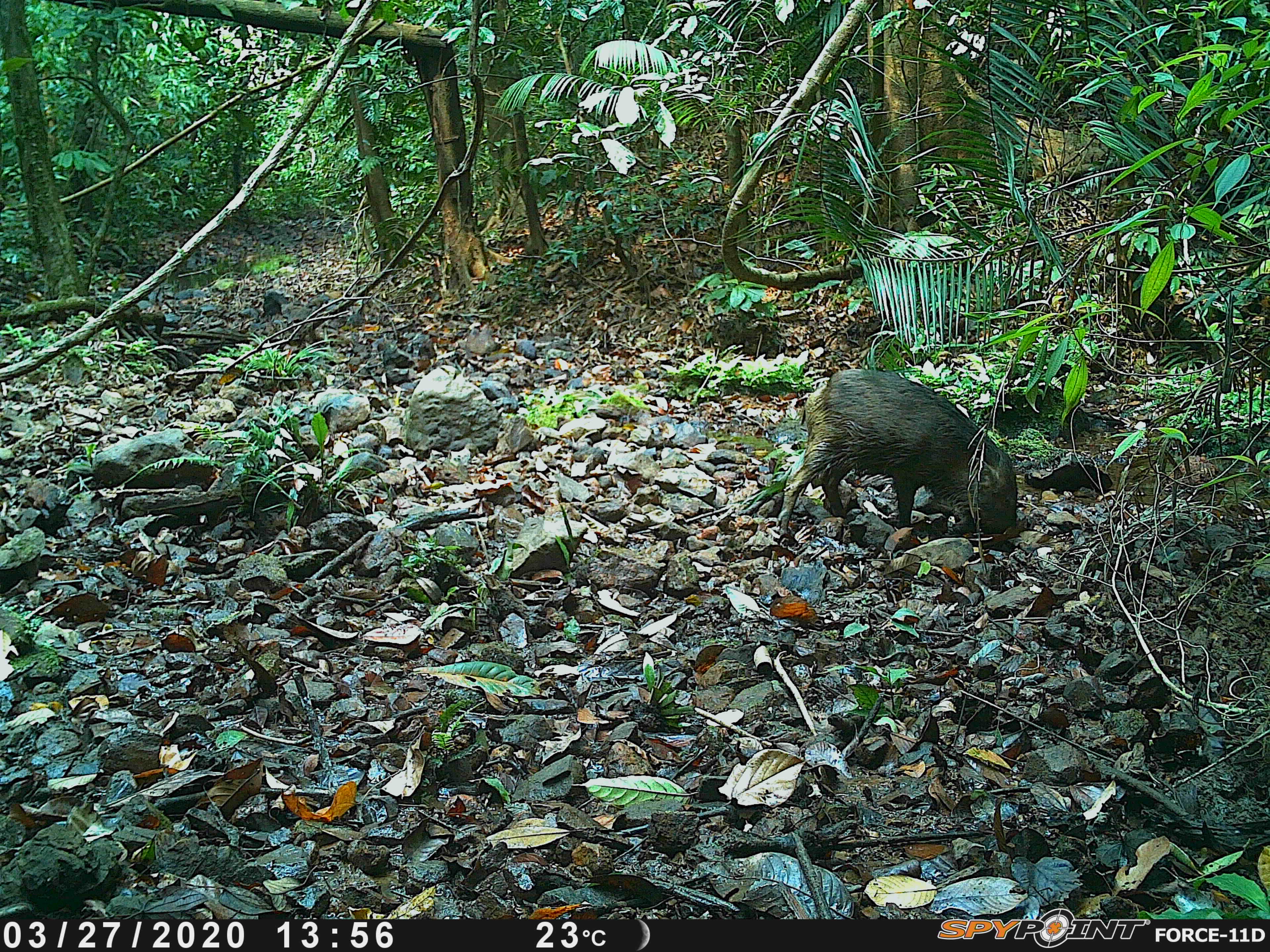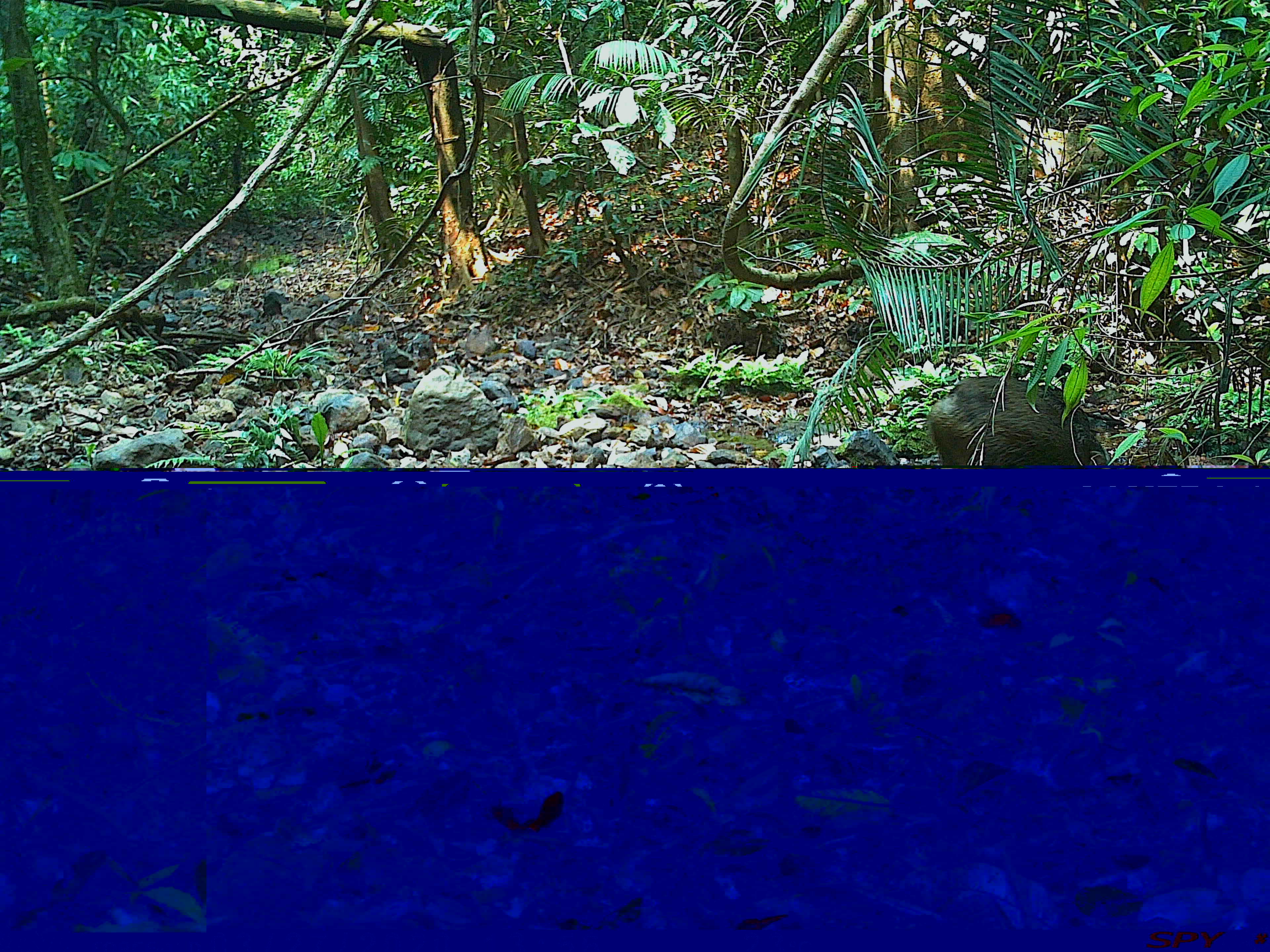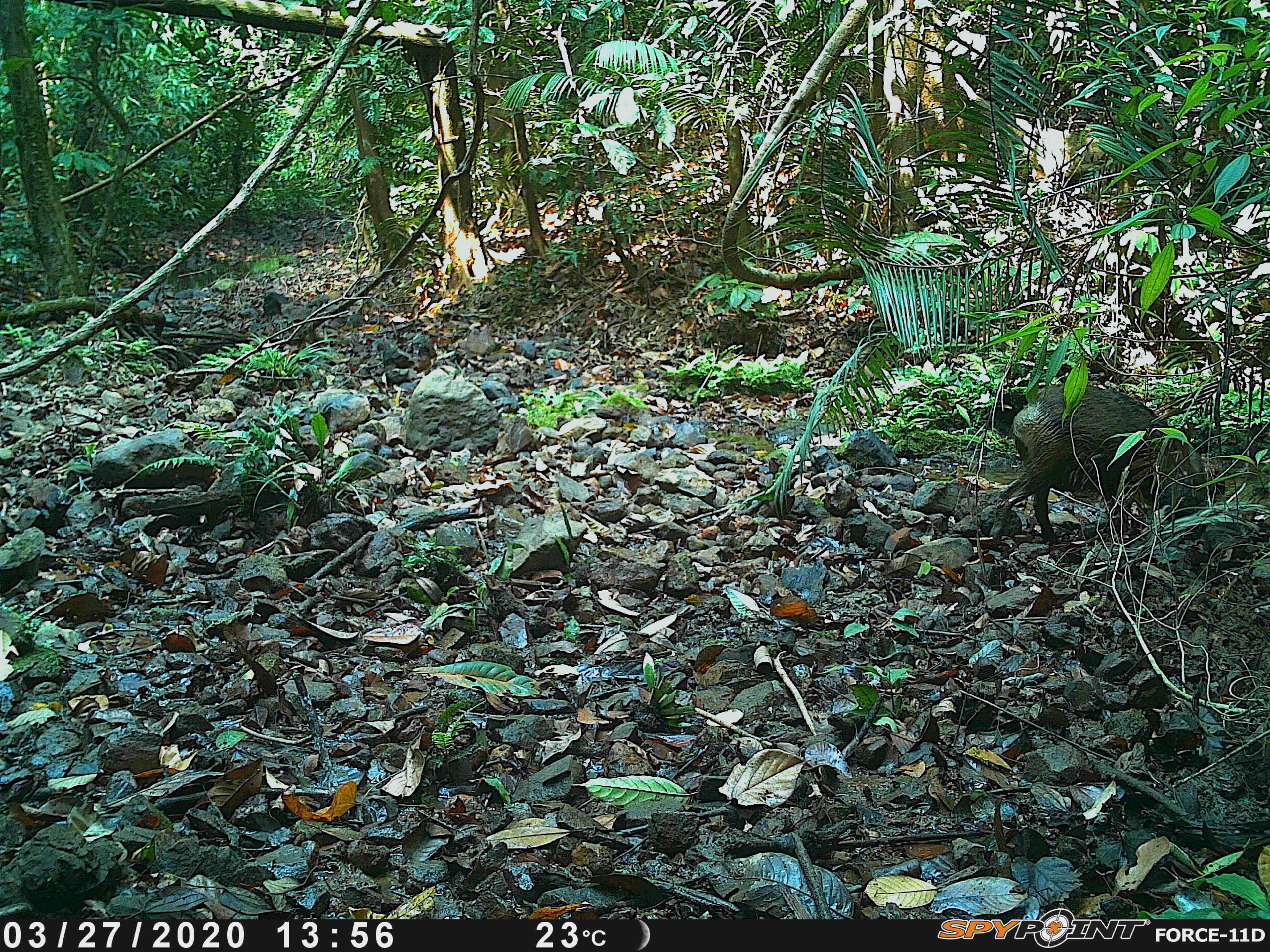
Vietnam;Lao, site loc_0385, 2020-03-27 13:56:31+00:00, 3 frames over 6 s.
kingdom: Animalia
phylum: Chordata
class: Mammalia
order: Artiodactyla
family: Suidae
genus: Sus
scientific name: Sus scrofa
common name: eurasian wild pig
Eurasian wild pig (Sus scrofa). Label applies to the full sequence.